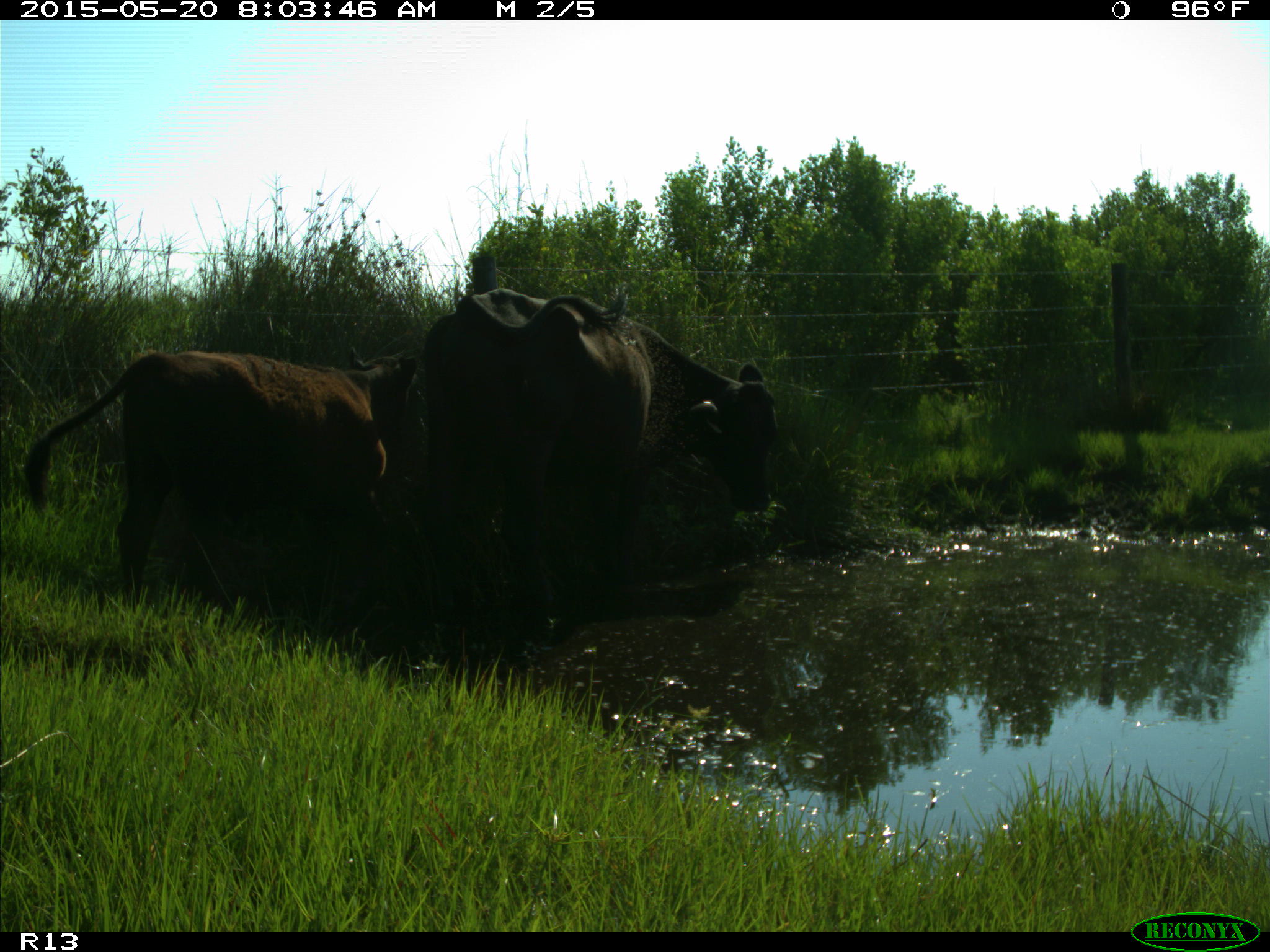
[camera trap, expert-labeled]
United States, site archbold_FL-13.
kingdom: Animalia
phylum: Chordata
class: Mammalia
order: Artiodactyla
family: Bovidae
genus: Bos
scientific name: Bos taurus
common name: domestic cow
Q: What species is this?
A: Bos taurus (domestic cow).